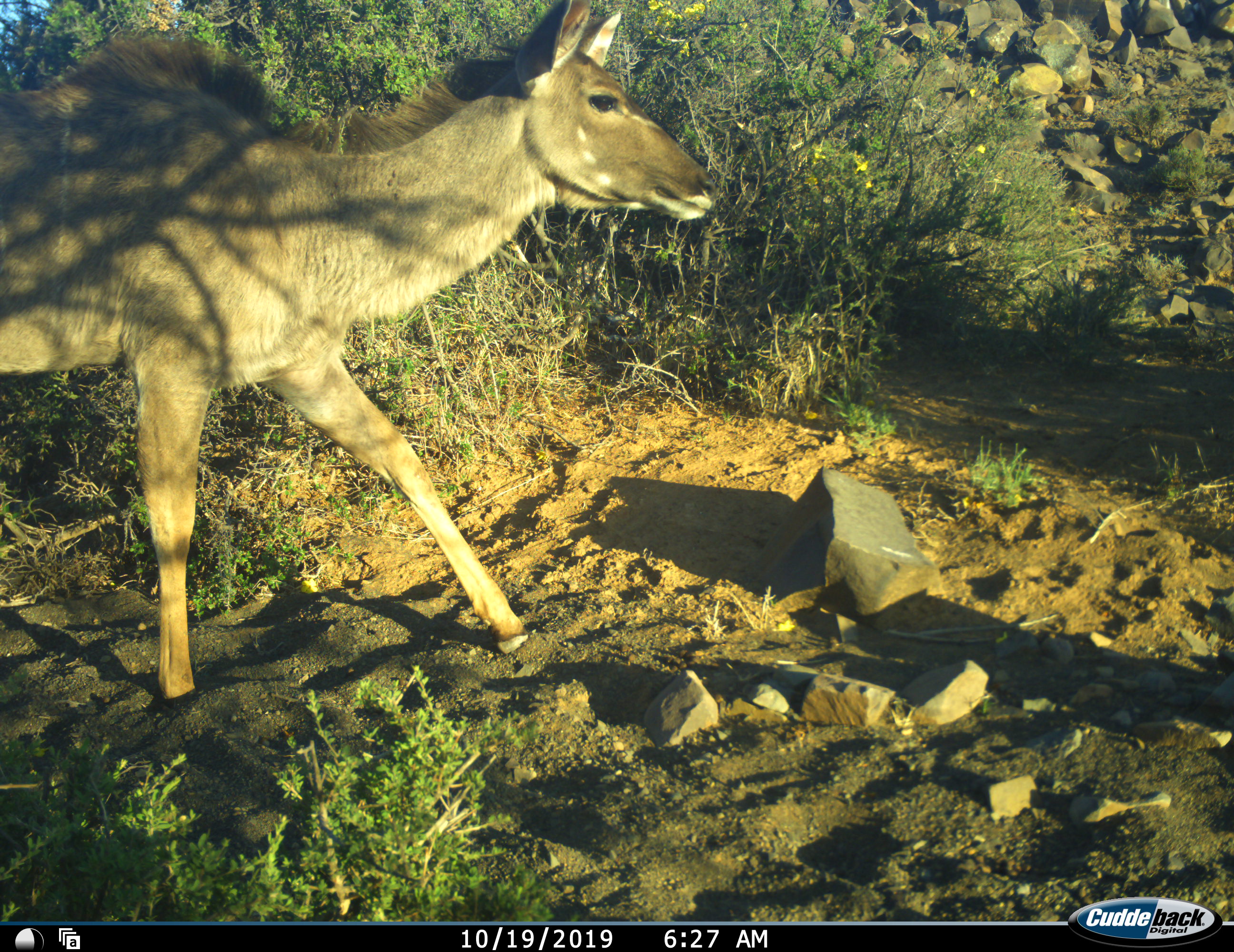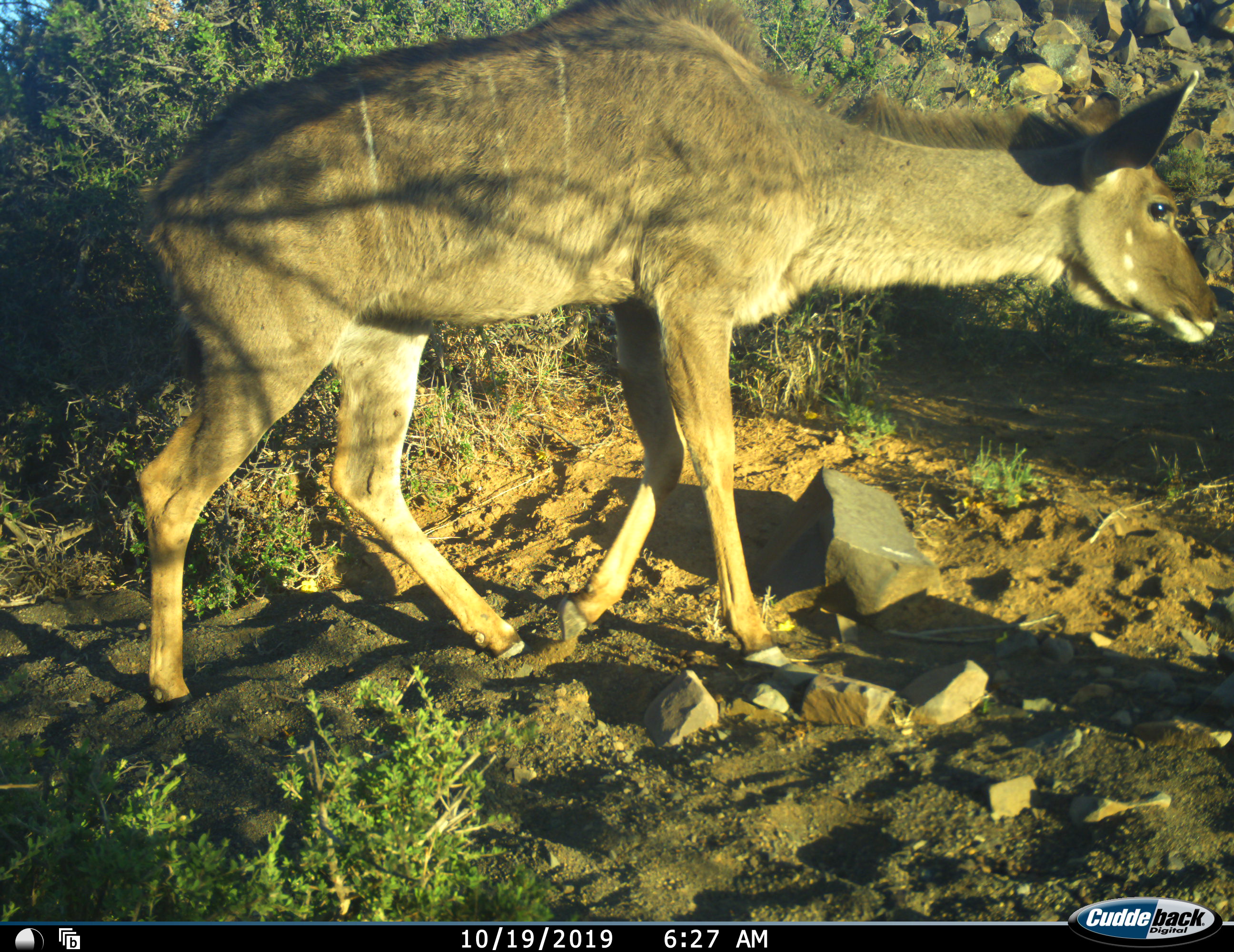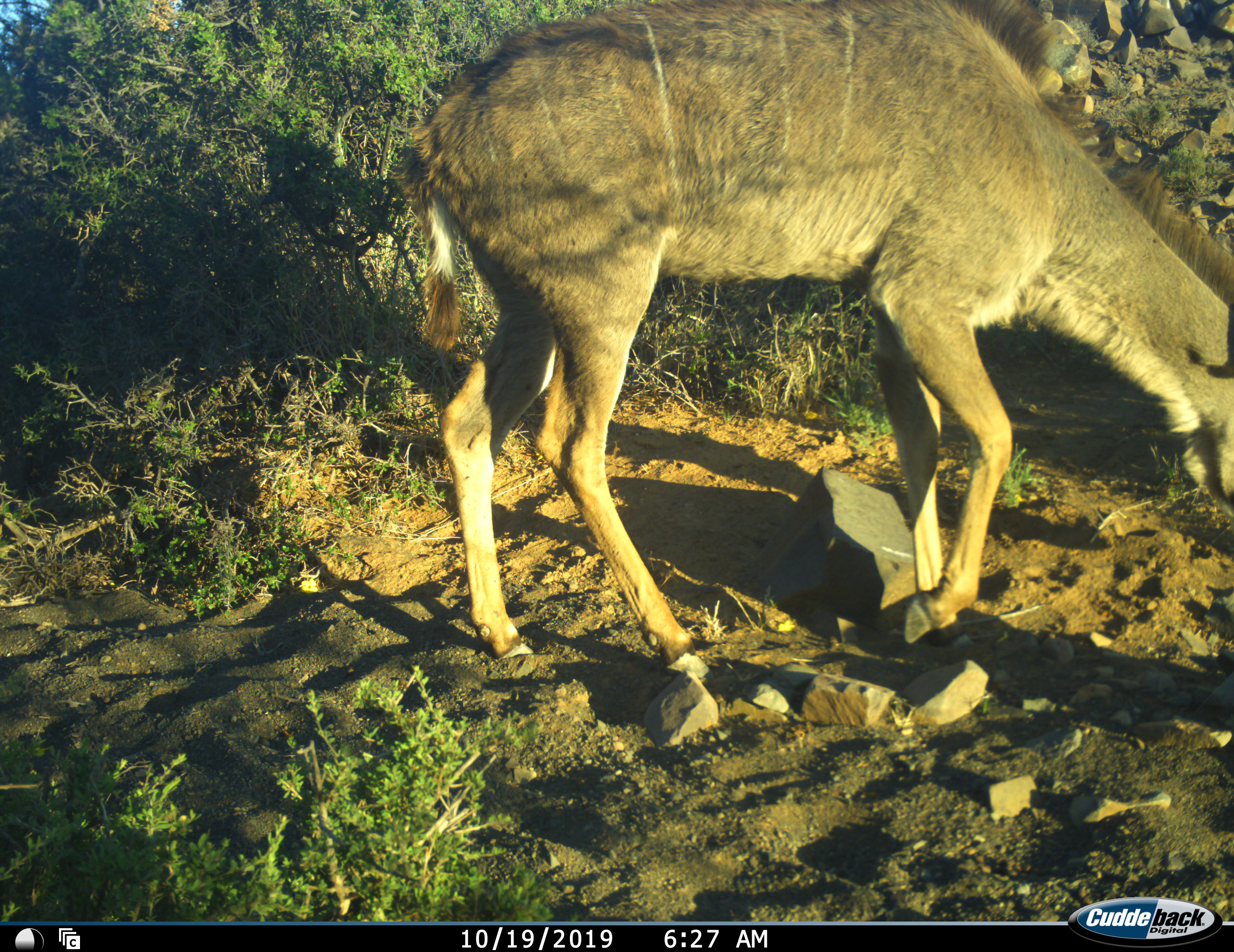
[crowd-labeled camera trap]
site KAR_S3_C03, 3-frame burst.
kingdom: Animalia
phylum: Chordata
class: Mammalia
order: Artiodactyla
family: Bovidae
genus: Tragelaphus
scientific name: Tragelaphus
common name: kudu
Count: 1.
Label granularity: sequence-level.